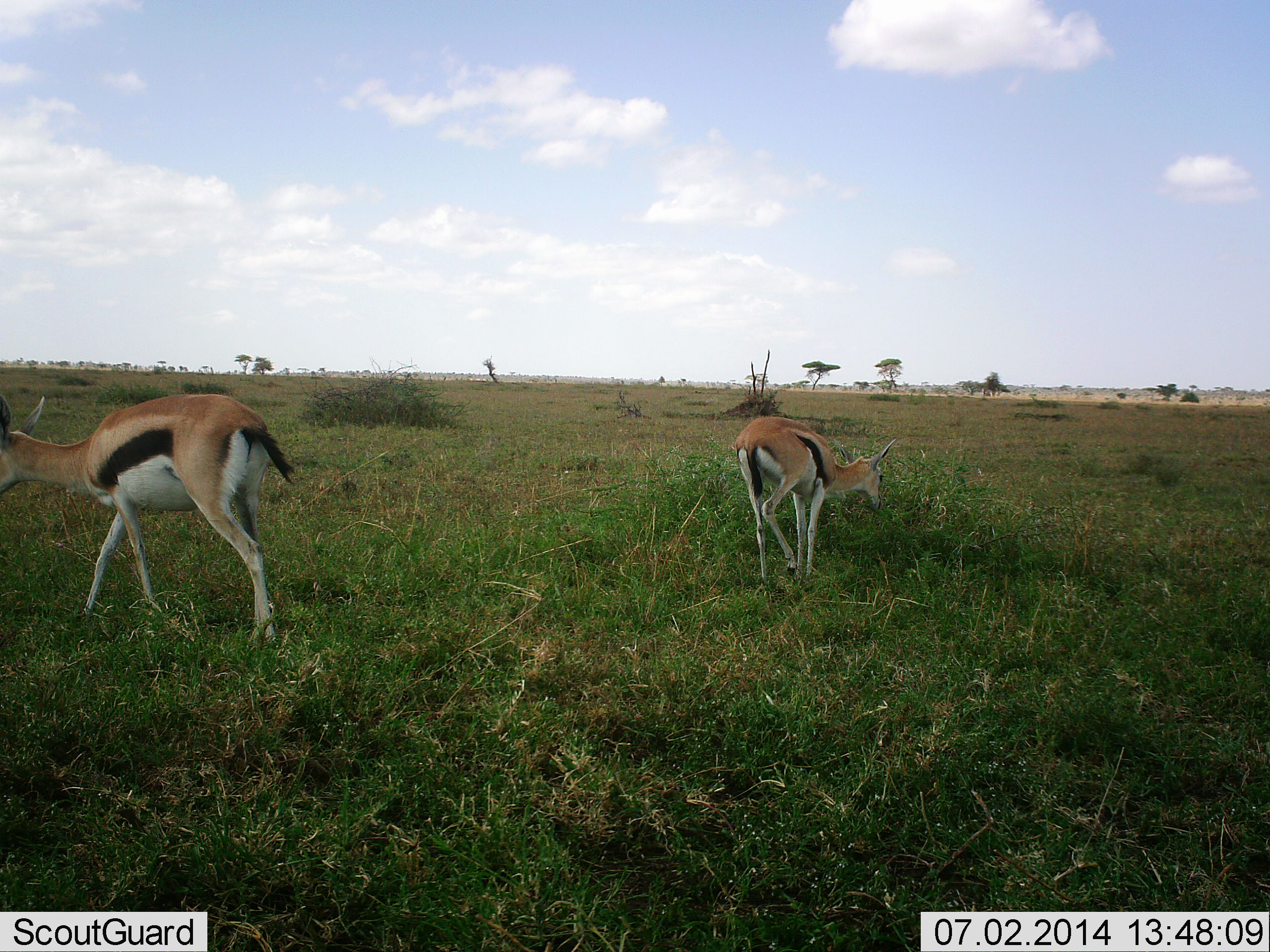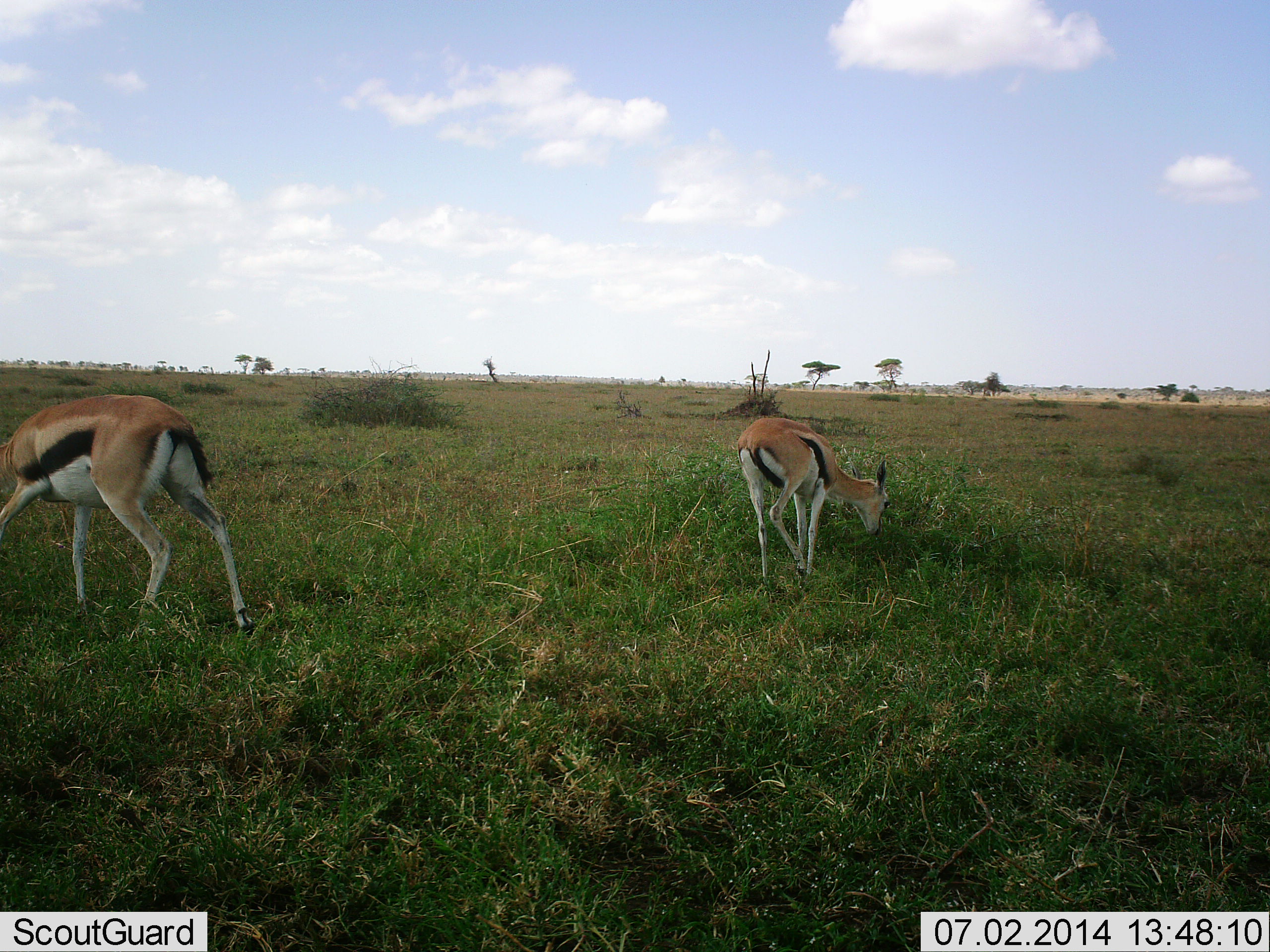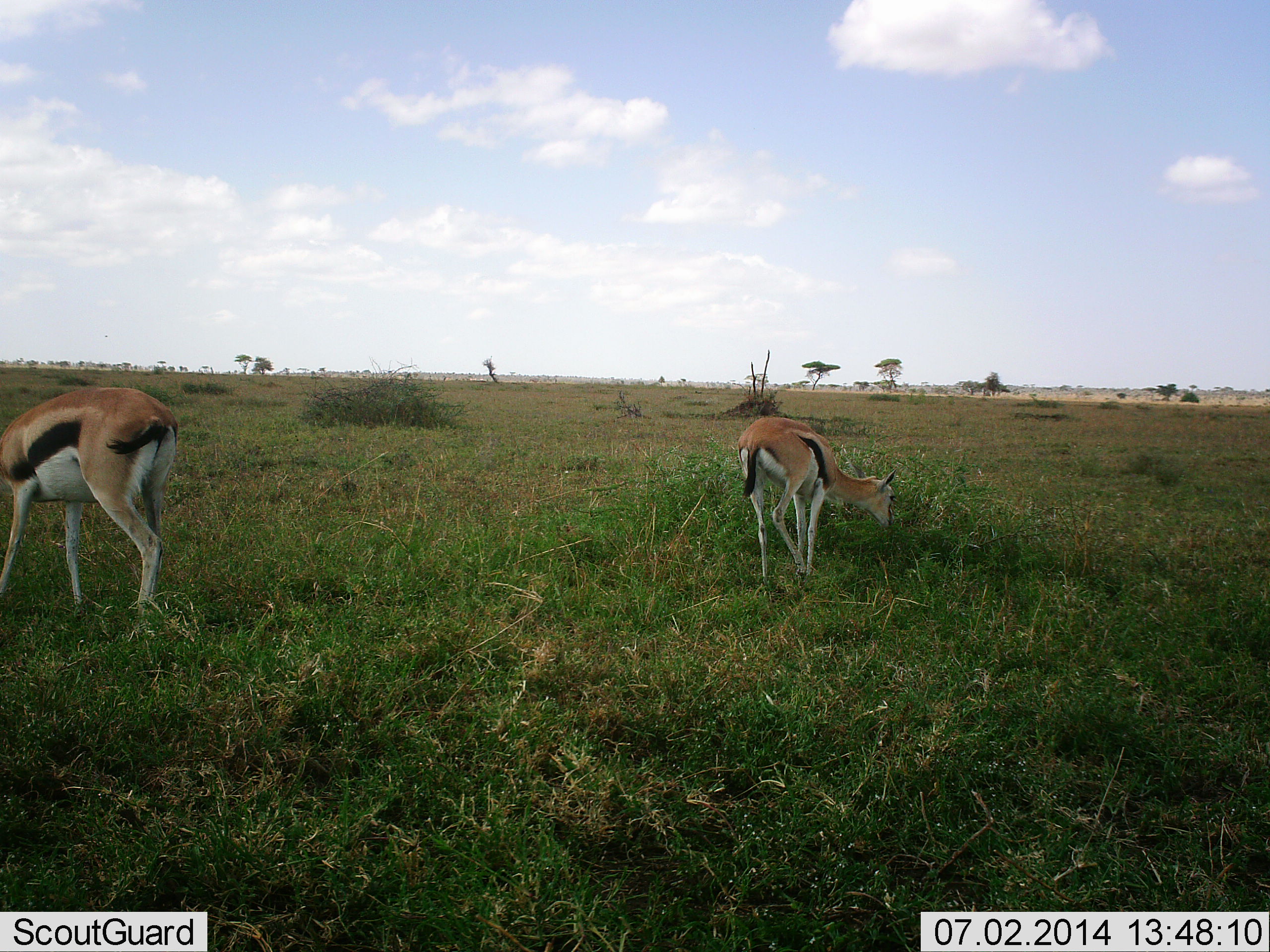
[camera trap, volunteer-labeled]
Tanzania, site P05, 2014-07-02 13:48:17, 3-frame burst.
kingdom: Animalia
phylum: Chordata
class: Mammalia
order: Artiodactyla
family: Bovidae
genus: Eudorcas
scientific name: Eudorcas thomsonii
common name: thomson's gazelle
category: gazellethomsons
Gazellethomsons (thomson's gazelle) (Eudorcas thomsonii), count 2. Behavior (volunteer vote fractions): standing 30%, resting 0%, moving 20%, interacting 0%. Young present (vote fraction): 0%. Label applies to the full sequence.